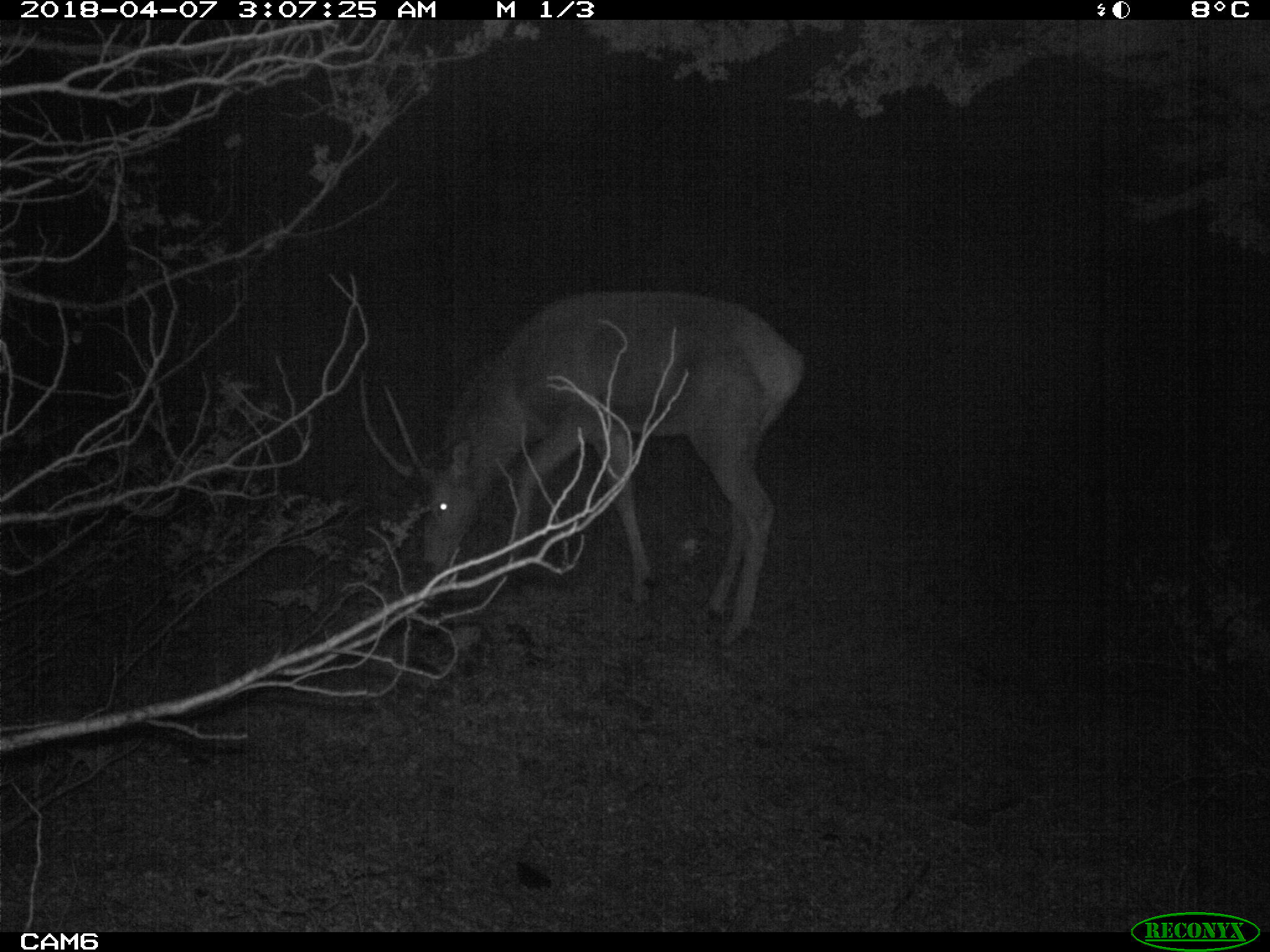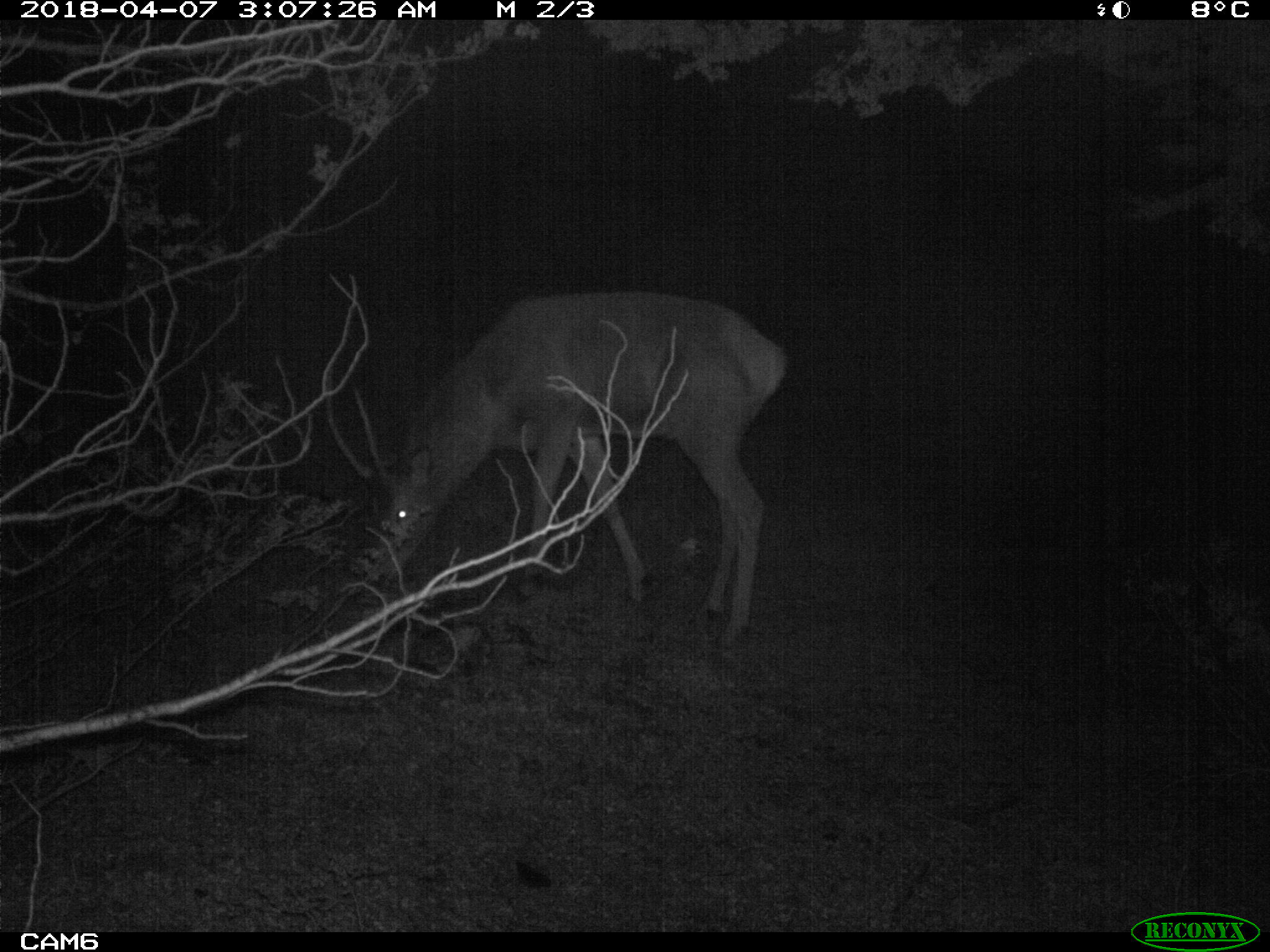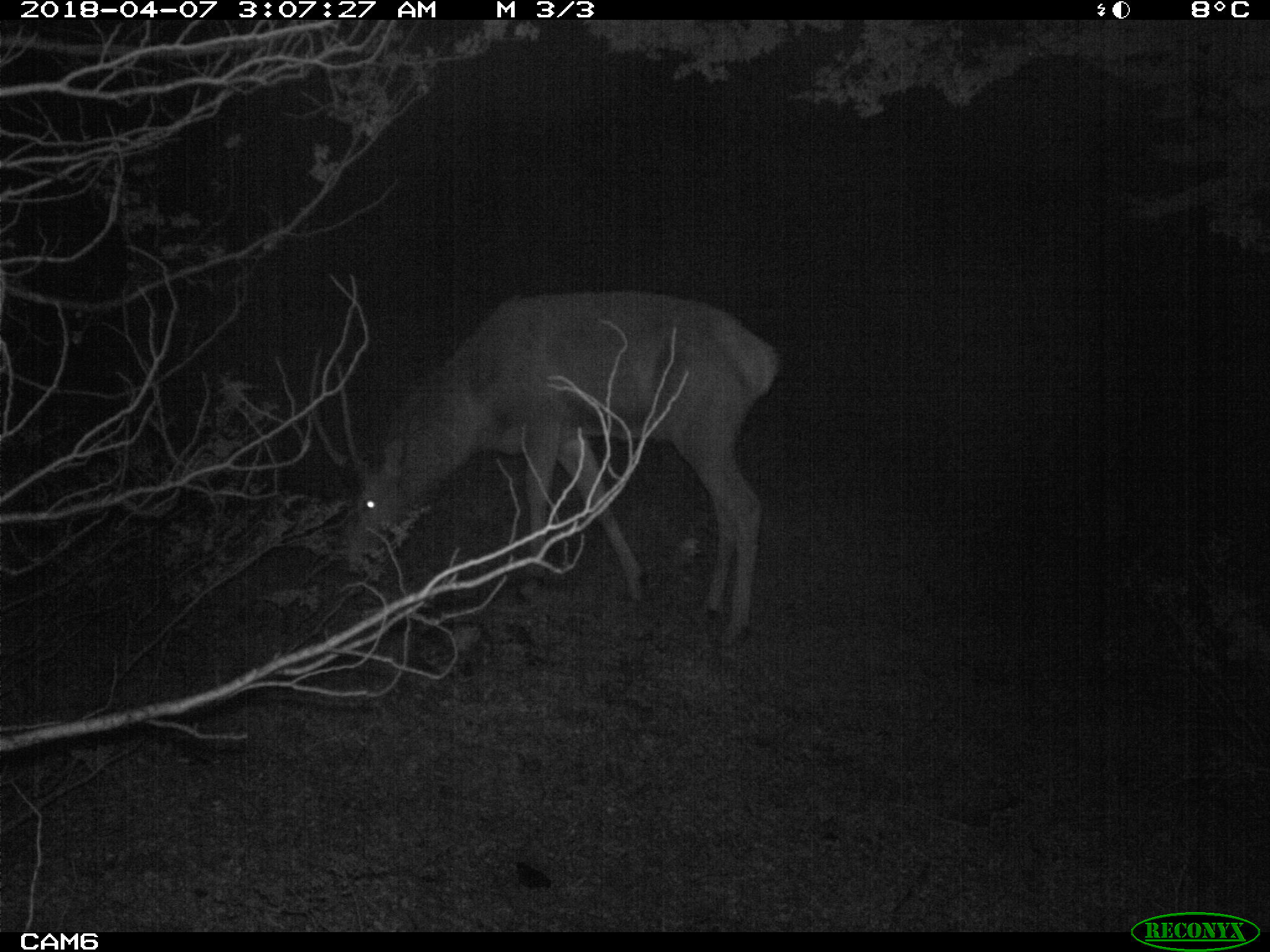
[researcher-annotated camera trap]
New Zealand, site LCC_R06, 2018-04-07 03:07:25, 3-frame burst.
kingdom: Animalia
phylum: Chordata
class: Mammalia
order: Artiodactyla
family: Cervidae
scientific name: Cervidae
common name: deer